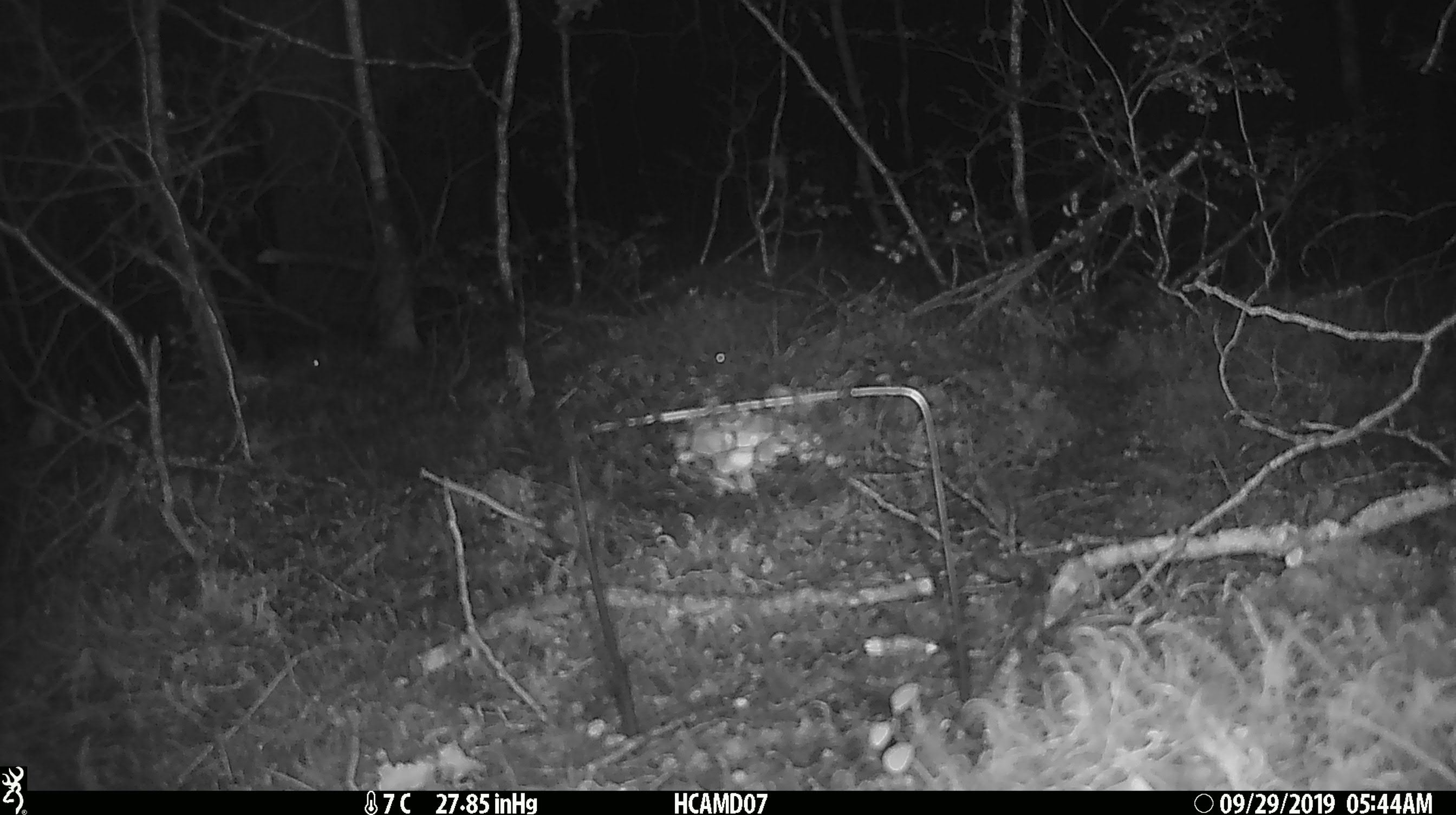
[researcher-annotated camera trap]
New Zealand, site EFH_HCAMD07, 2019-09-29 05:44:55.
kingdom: Animalia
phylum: Chordata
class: Mammalia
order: Rodentia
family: Muridae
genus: Mus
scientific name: Mus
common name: mouse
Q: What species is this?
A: Mouse (Mus).